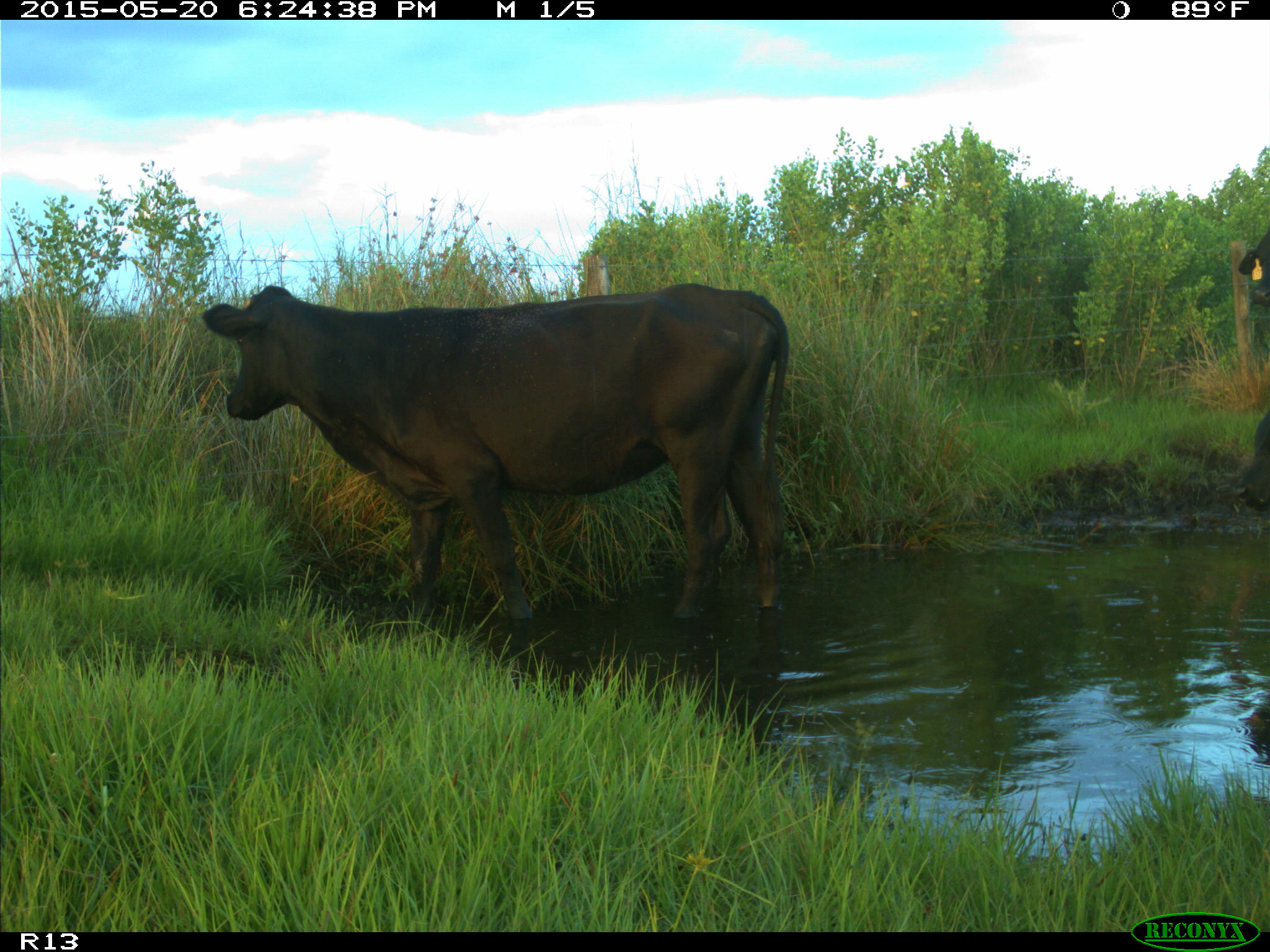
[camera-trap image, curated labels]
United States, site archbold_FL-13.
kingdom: Animalia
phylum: Chordata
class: Mammalia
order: Artiodactyla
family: Bovidae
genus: Bos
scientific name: Bos taurus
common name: domestic cow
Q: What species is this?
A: Bos taurus (domestic cow).